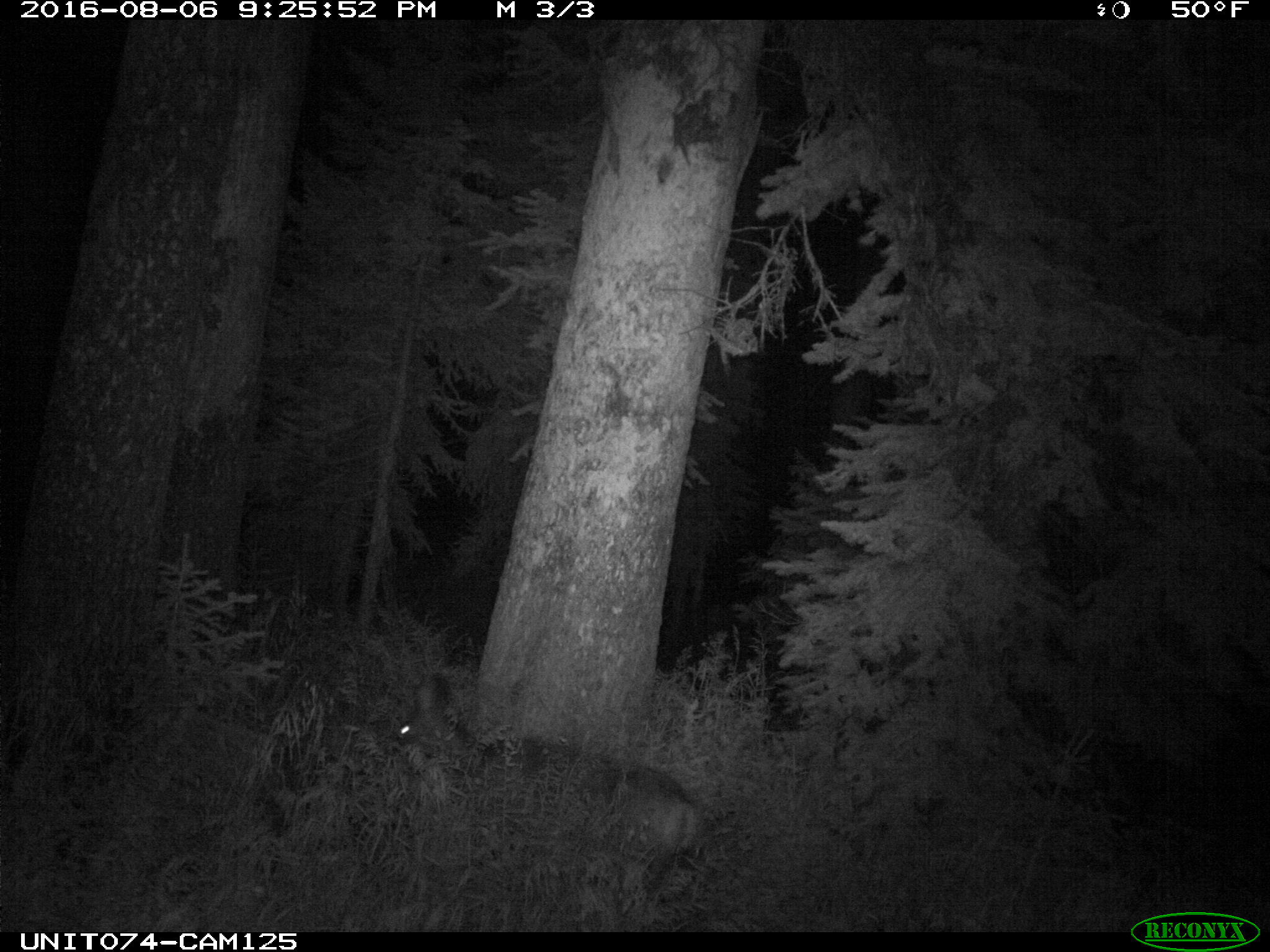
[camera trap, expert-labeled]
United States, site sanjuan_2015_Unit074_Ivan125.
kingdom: Animalia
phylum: Chordata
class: Mammalia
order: Artiodactyla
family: Cervidae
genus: Odocoileus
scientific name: Odocoileus hemionus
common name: mule deer